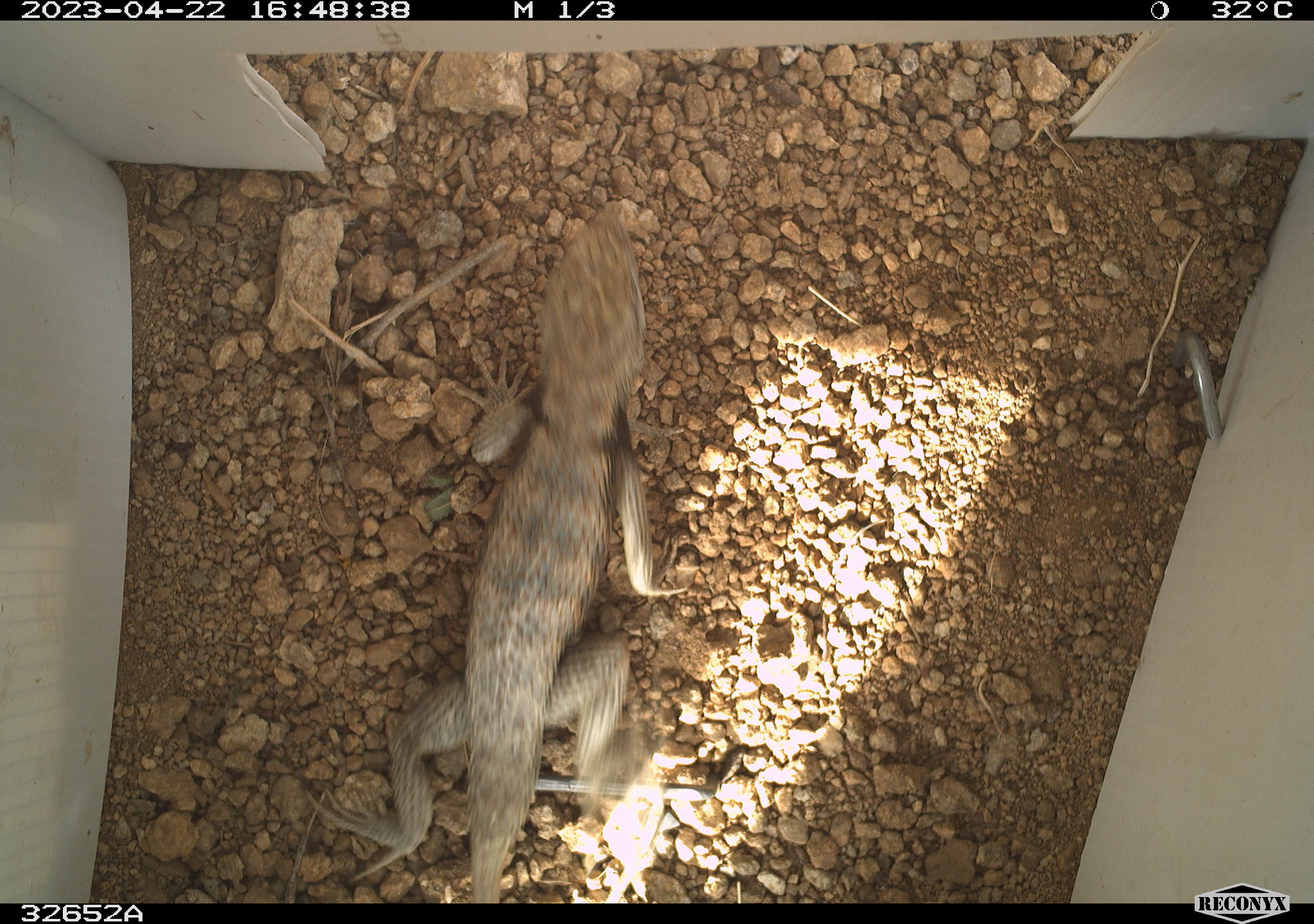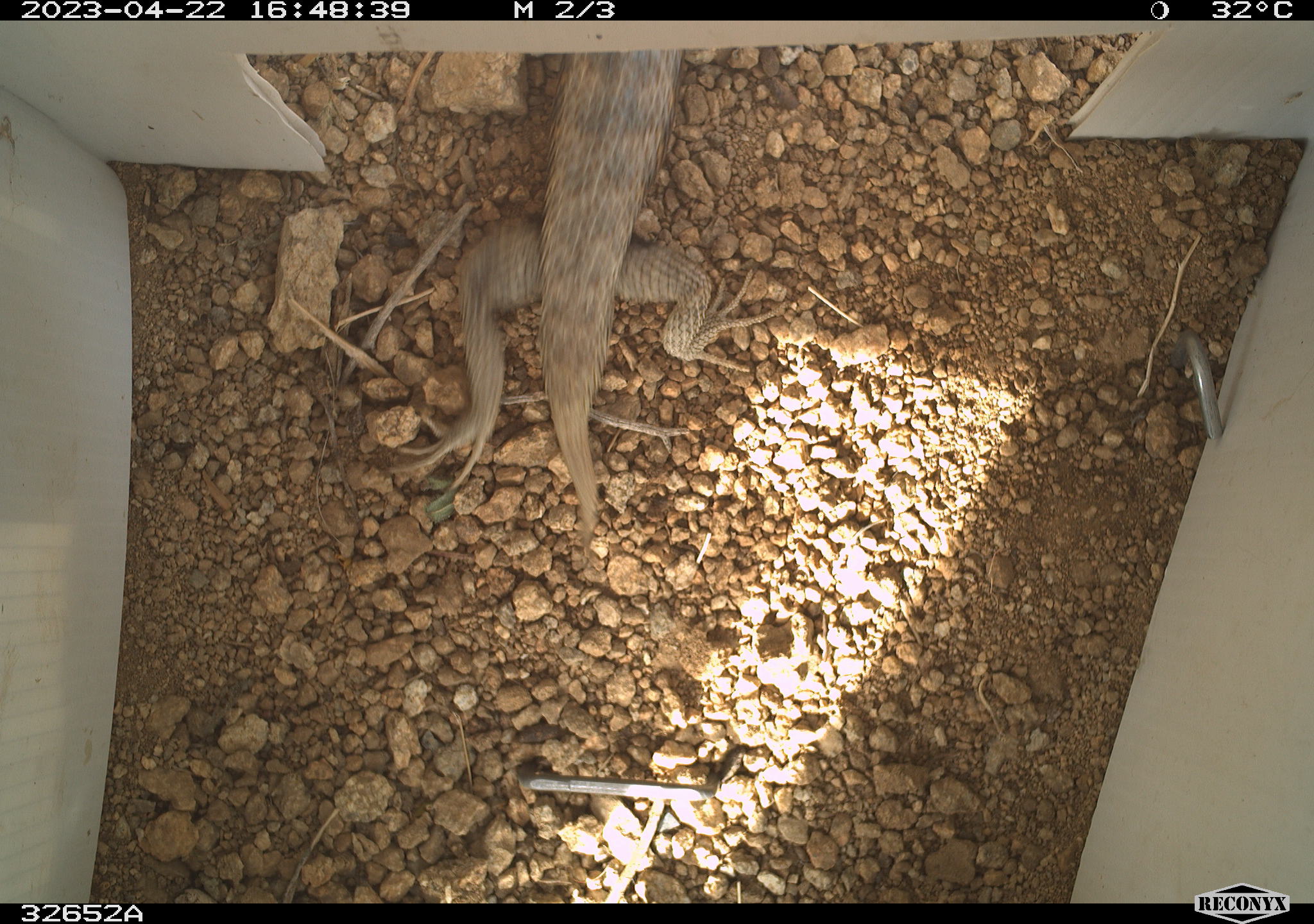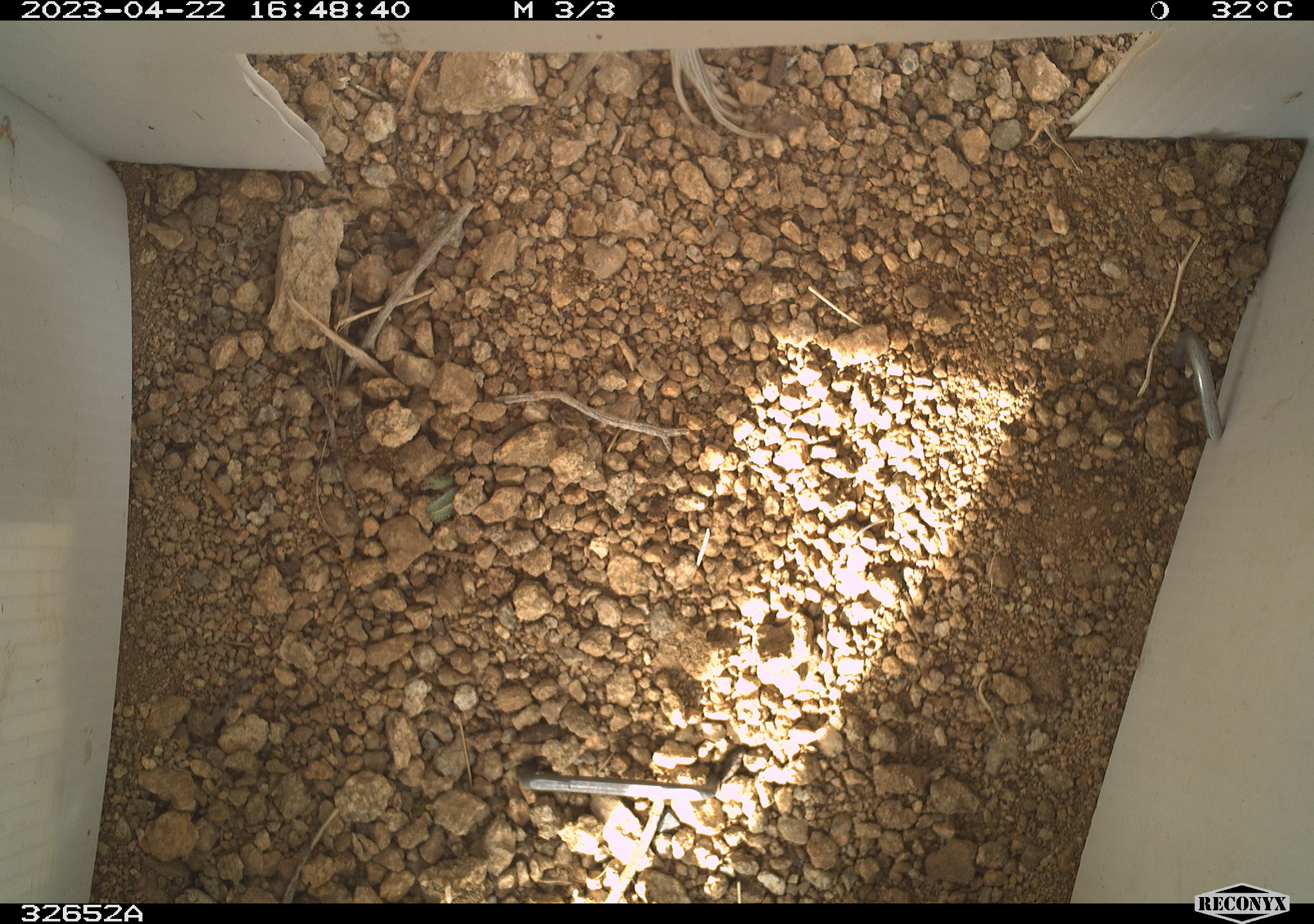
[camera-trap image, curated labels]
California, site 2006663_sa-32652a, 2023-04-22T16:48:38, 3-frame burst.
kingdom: Animalia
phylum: Chordata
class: Reptilia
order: Squamata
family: Phrynosomatidae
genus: Sceloporus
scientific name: Sceloporus uniformis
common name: yellow-backed spiny lizard